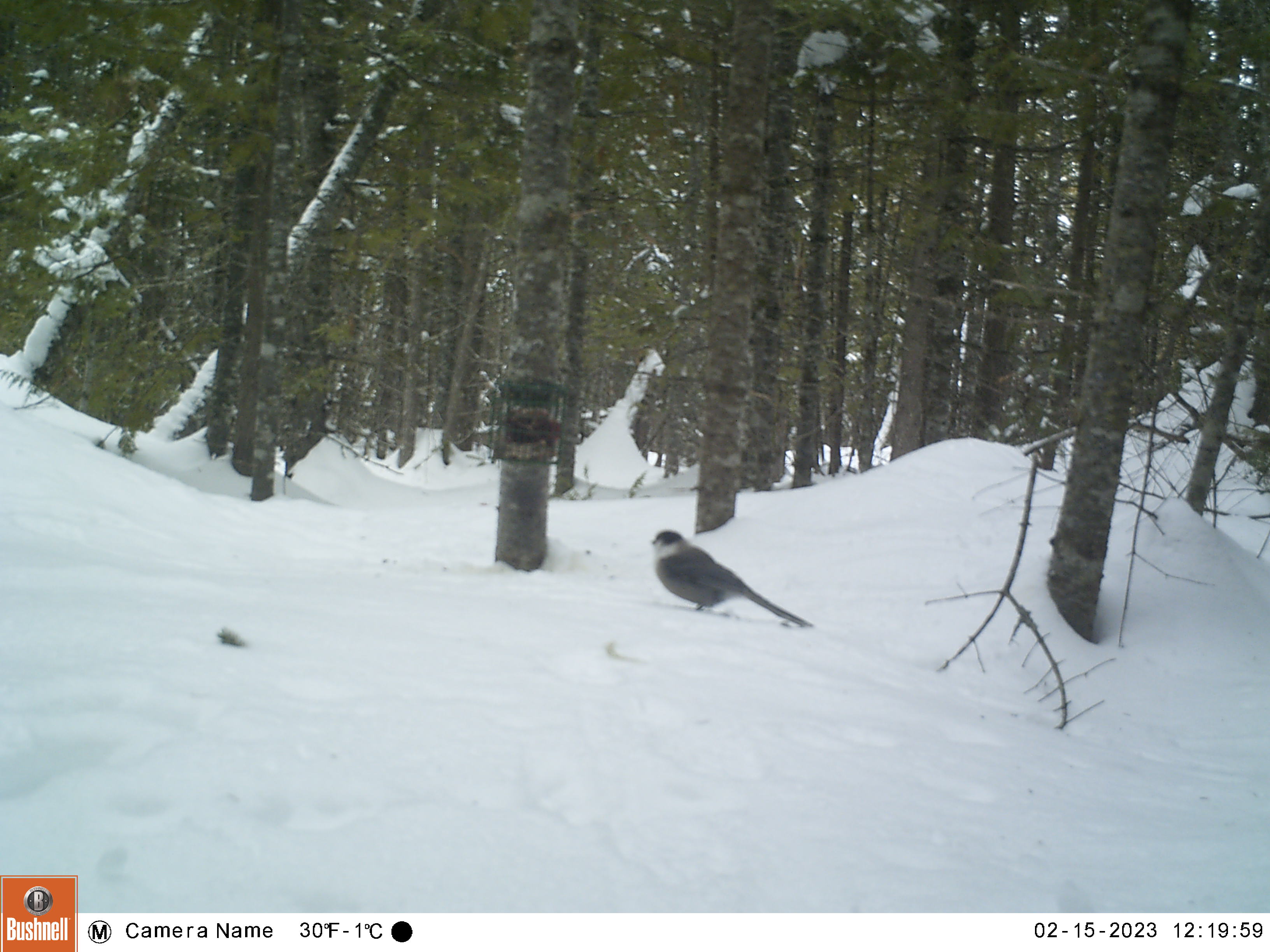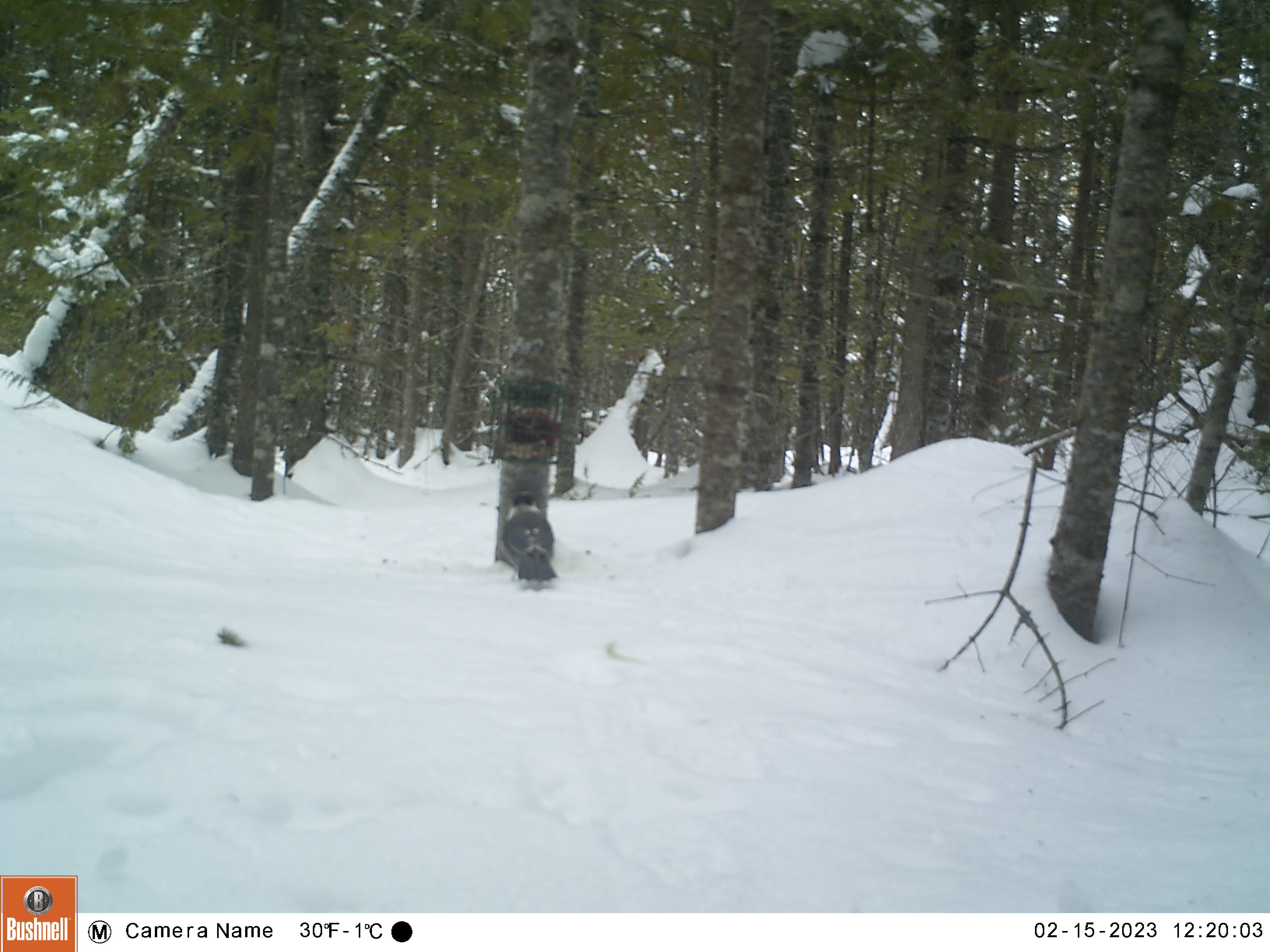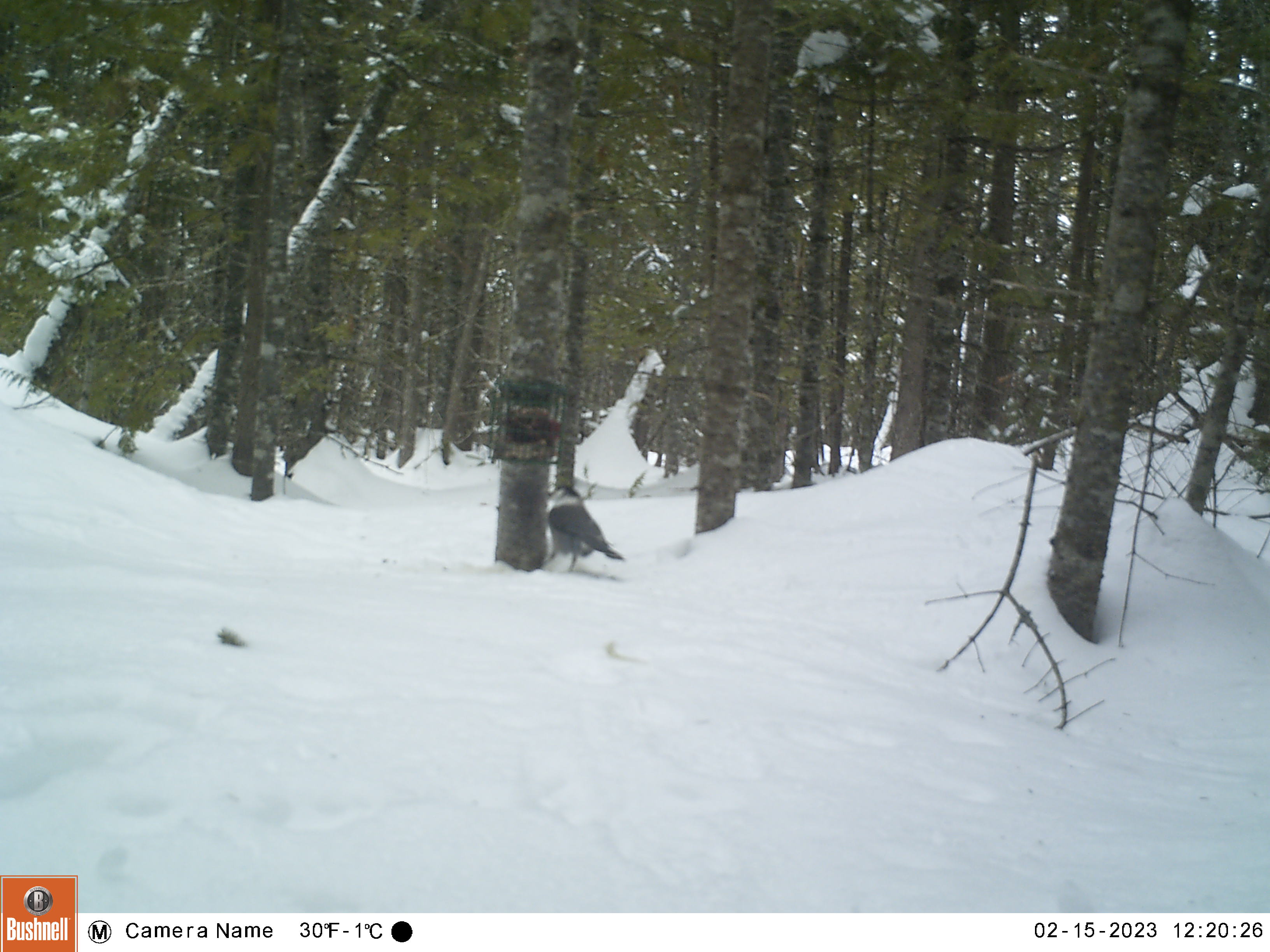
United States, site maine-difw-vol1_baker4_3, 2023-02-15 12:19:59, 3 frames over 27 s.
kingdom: Animalia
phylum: Chordata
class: Aves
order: Passeriformes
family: Corvidae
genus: Perisoreus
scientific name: Perisoreus canadensis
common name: canada jay